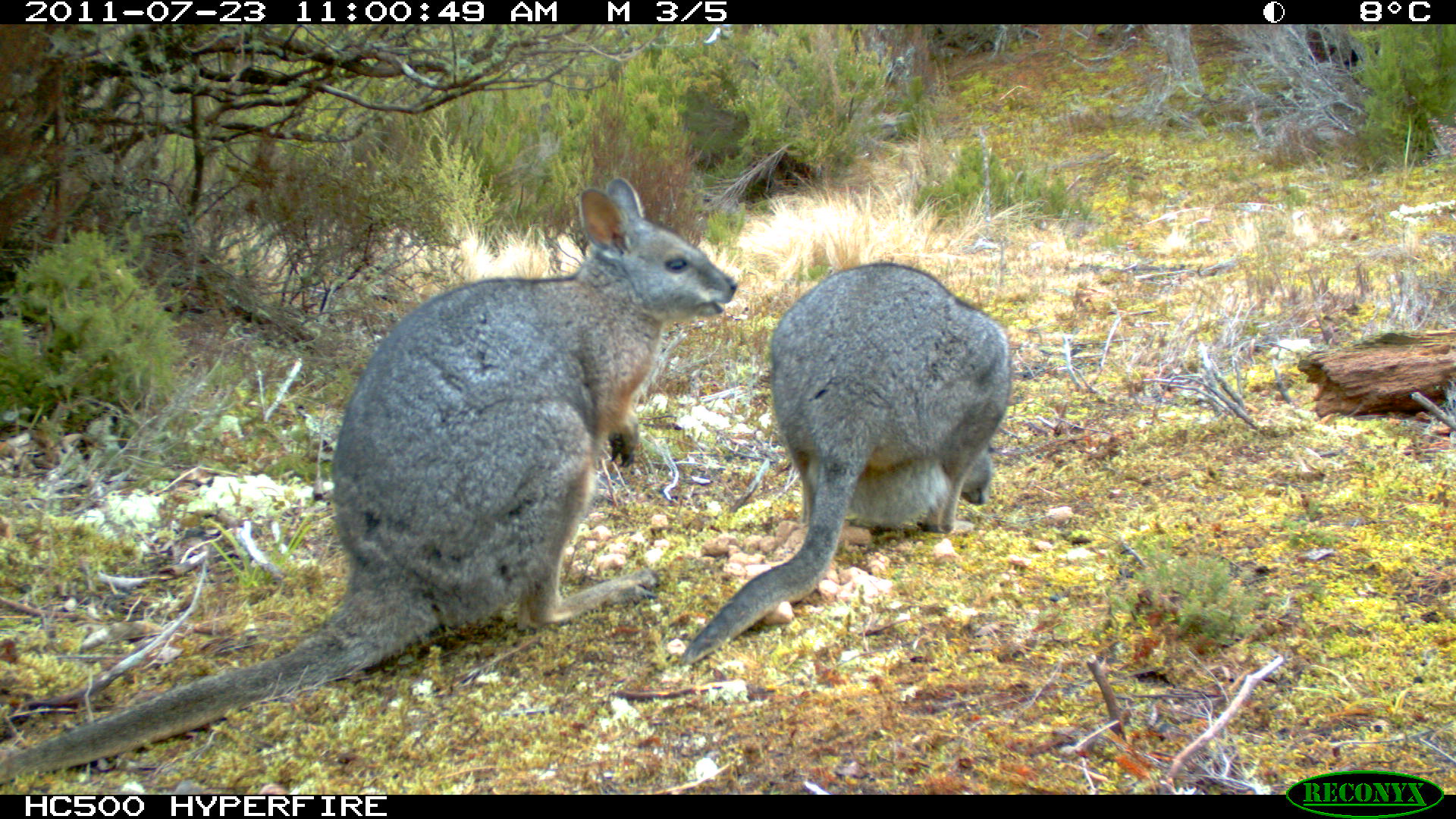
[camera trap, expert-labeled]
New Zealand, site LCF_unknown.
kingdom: Animalia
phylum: Chordata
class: Mammalia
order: Diprotodontia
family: Macropodidae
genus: Notamacropus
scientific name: Notamacropus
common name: wallaby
Wallaby (Notamacropus).